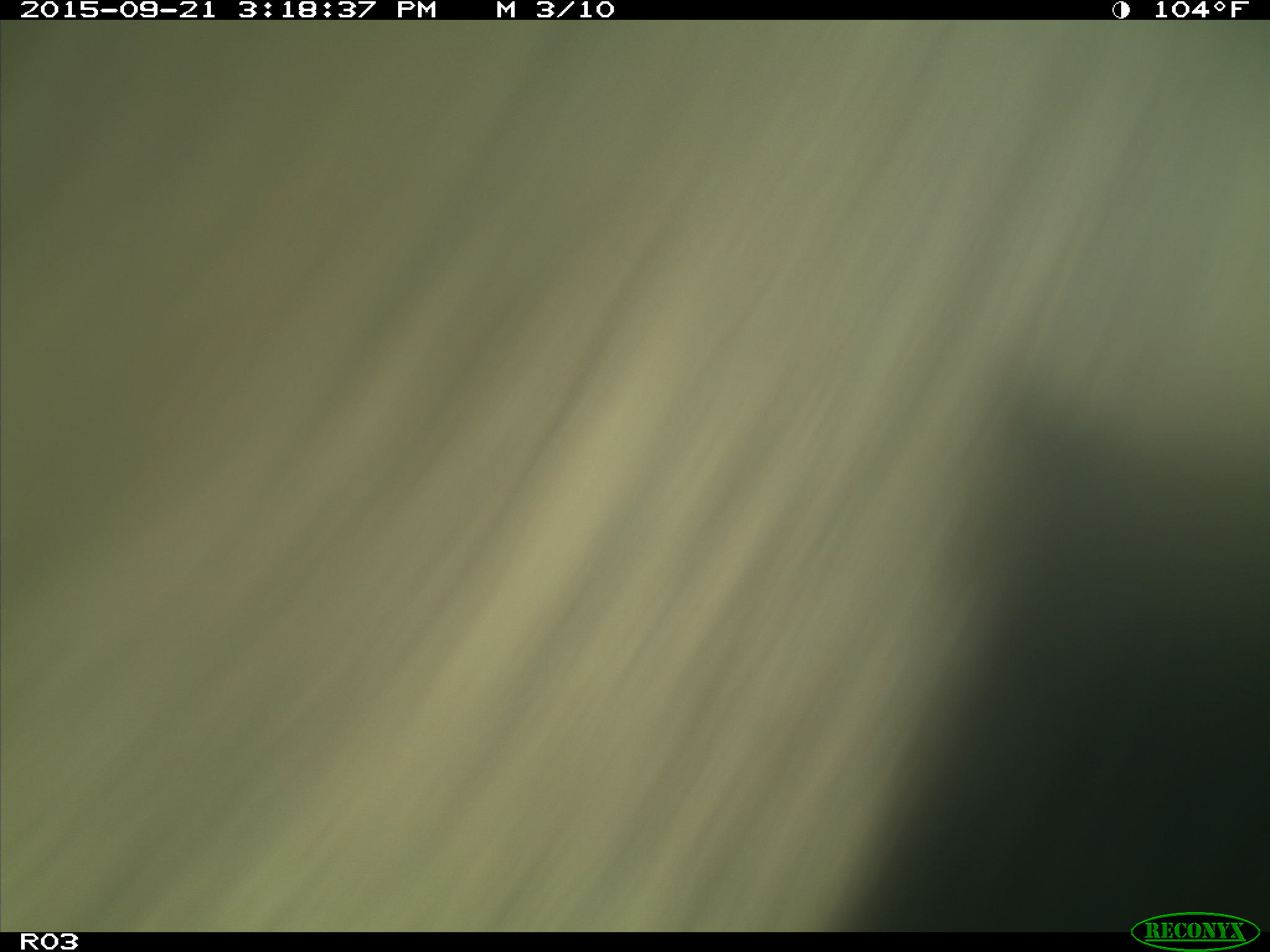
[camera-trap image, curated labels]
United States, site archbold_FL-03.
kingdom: Animalia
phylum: Chordata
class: Mammalia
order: Artiodactyla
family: Bovidae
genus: Bos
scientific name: Bos taurus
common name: domestic cow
Bos taurus (domestic cow).